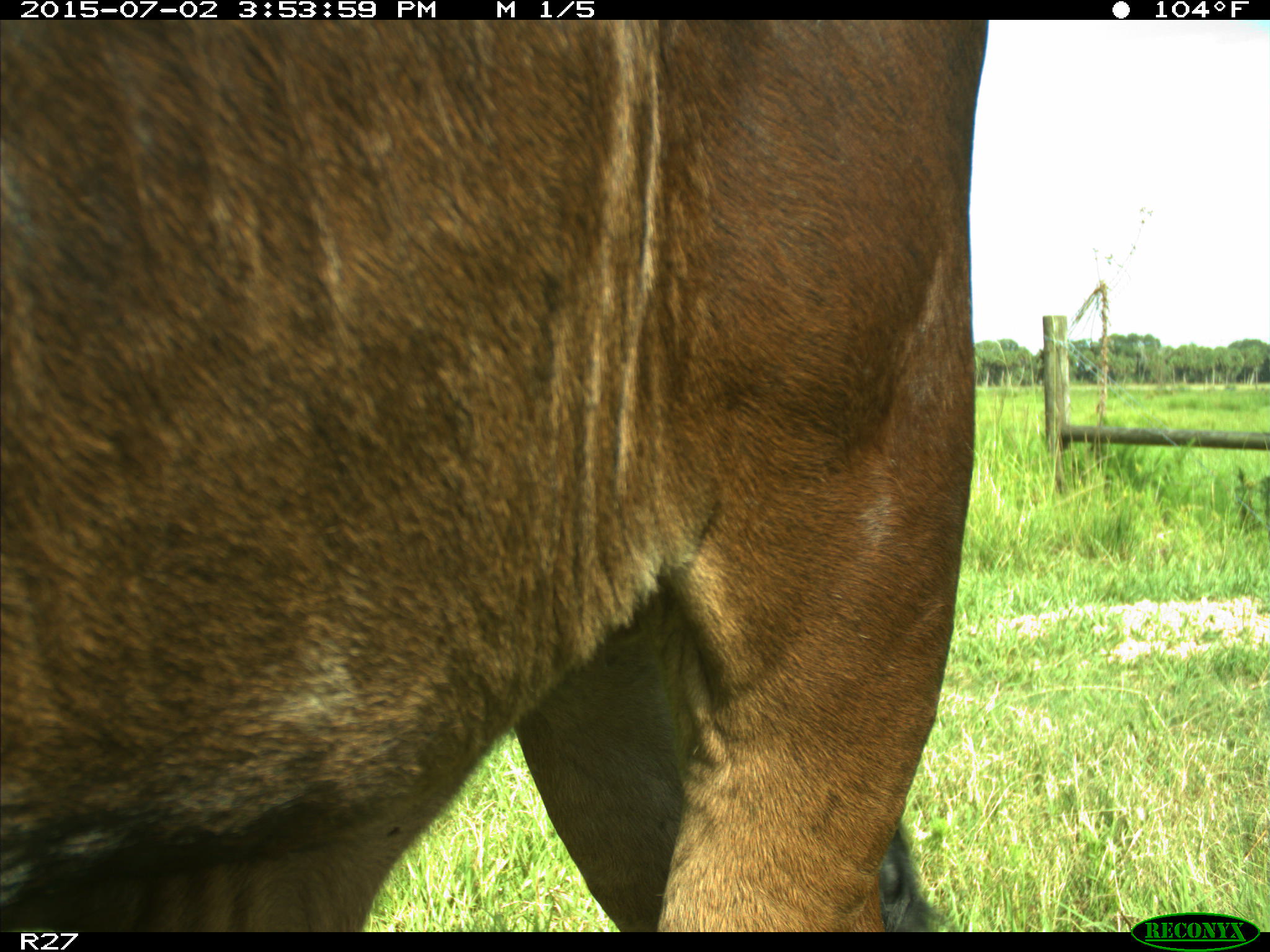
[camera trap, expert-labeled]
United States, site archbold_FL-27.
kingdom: Animalia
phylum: Chordata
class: Mammalia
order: Artiodactyla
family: Bovidae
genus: Bos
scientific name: Bos taurus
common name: domestic cow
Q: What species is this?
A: Bos taurus (domestic cow).